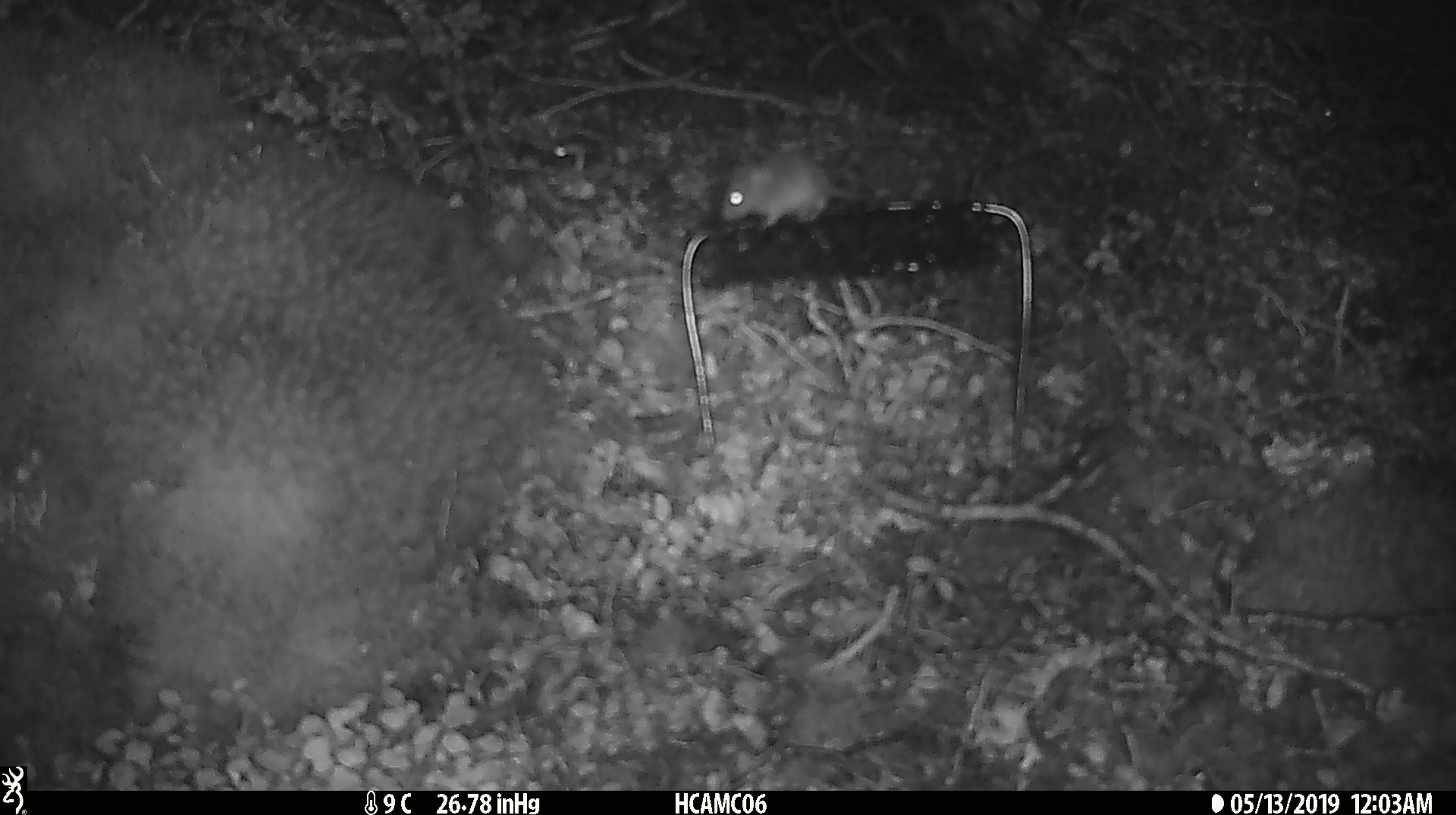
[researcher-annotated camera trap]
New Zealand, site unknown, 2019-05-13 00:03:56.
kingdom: Animalia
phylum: Chordata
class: Mammalia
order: Rodentia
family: Muridae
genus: Mus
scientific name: Mus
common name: mouse